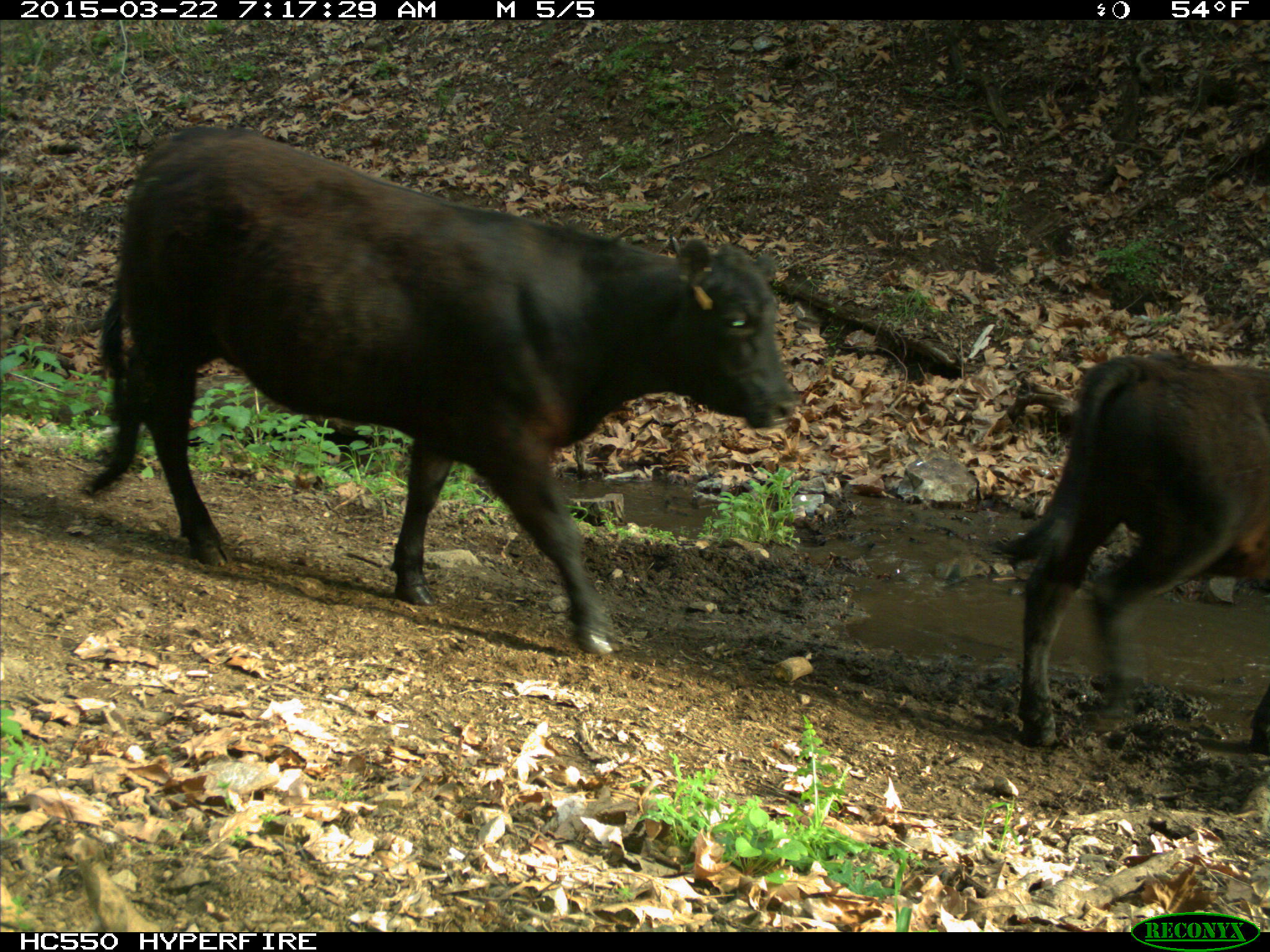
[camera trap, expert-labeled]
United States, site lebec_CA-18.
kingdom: Animalia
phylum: Chordata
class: Mammalia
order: Artiodactyla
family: Bovidae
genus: Bos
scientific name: Bos taurus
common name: domestic cow